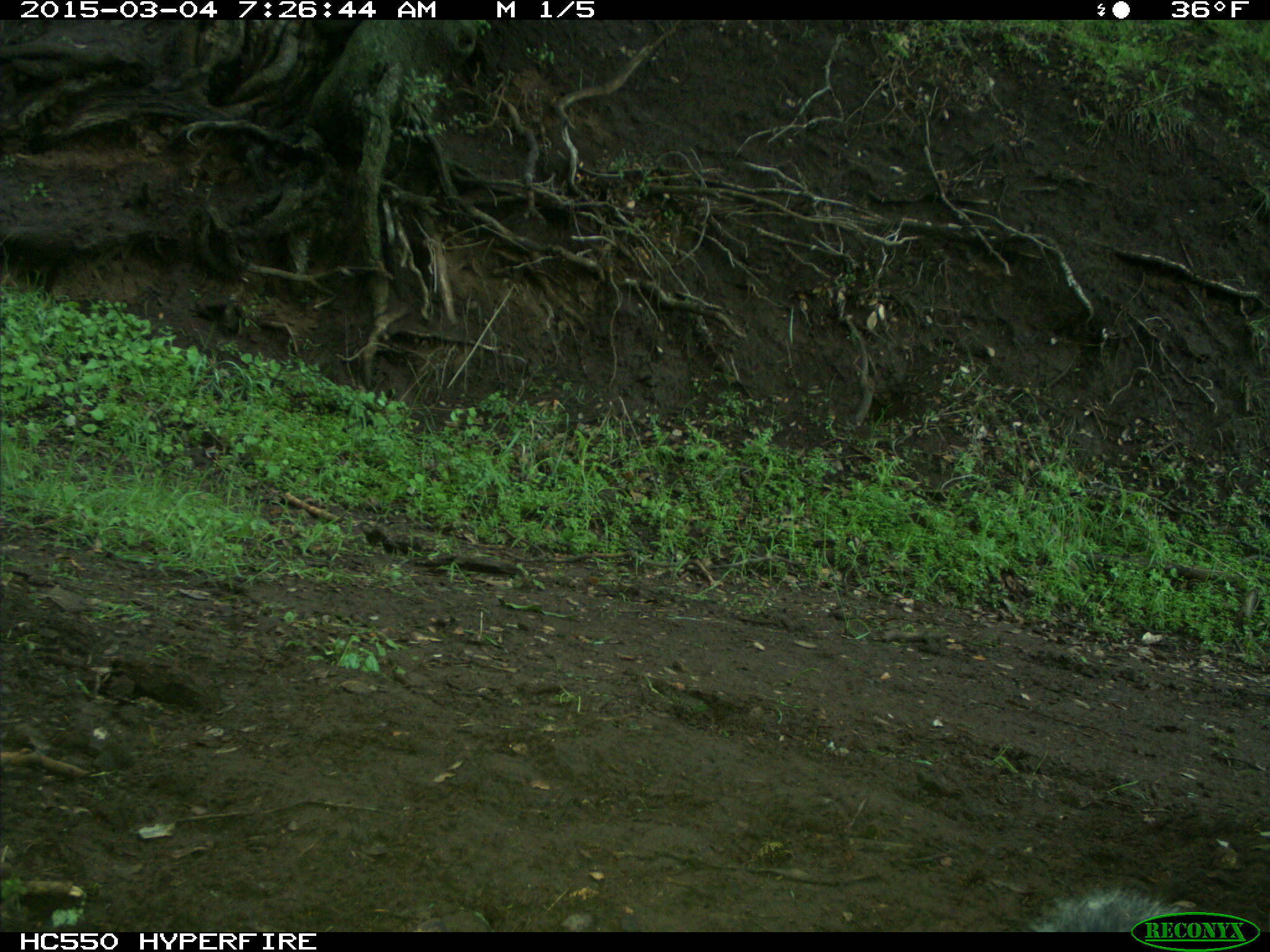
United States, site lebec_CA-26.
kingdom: Animalia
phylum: Chordata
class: Mammalia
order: Rodentia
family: Sciuridae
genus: Sciurus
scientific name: Sciurus carolinensis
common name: eastern gray squirrel